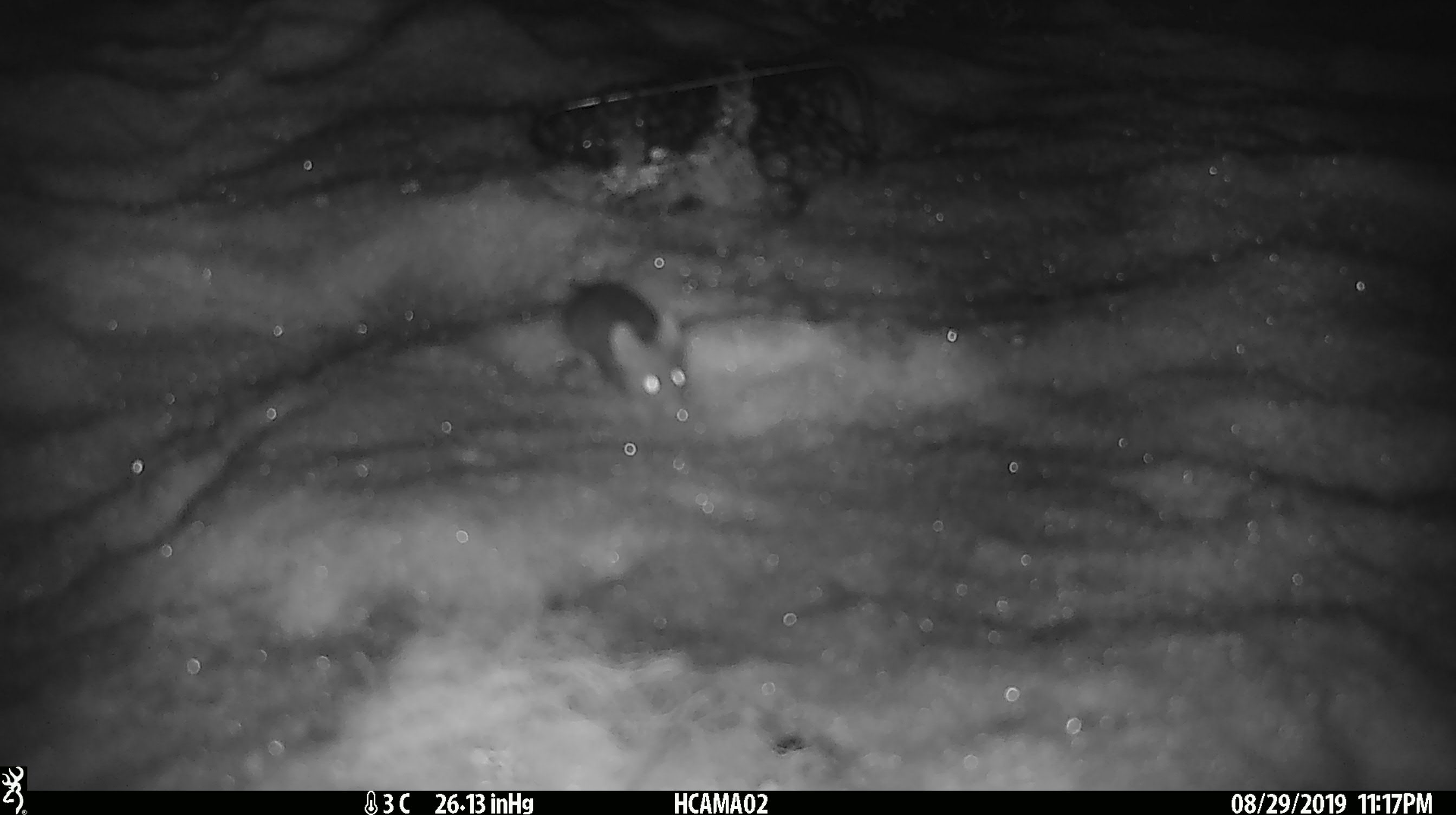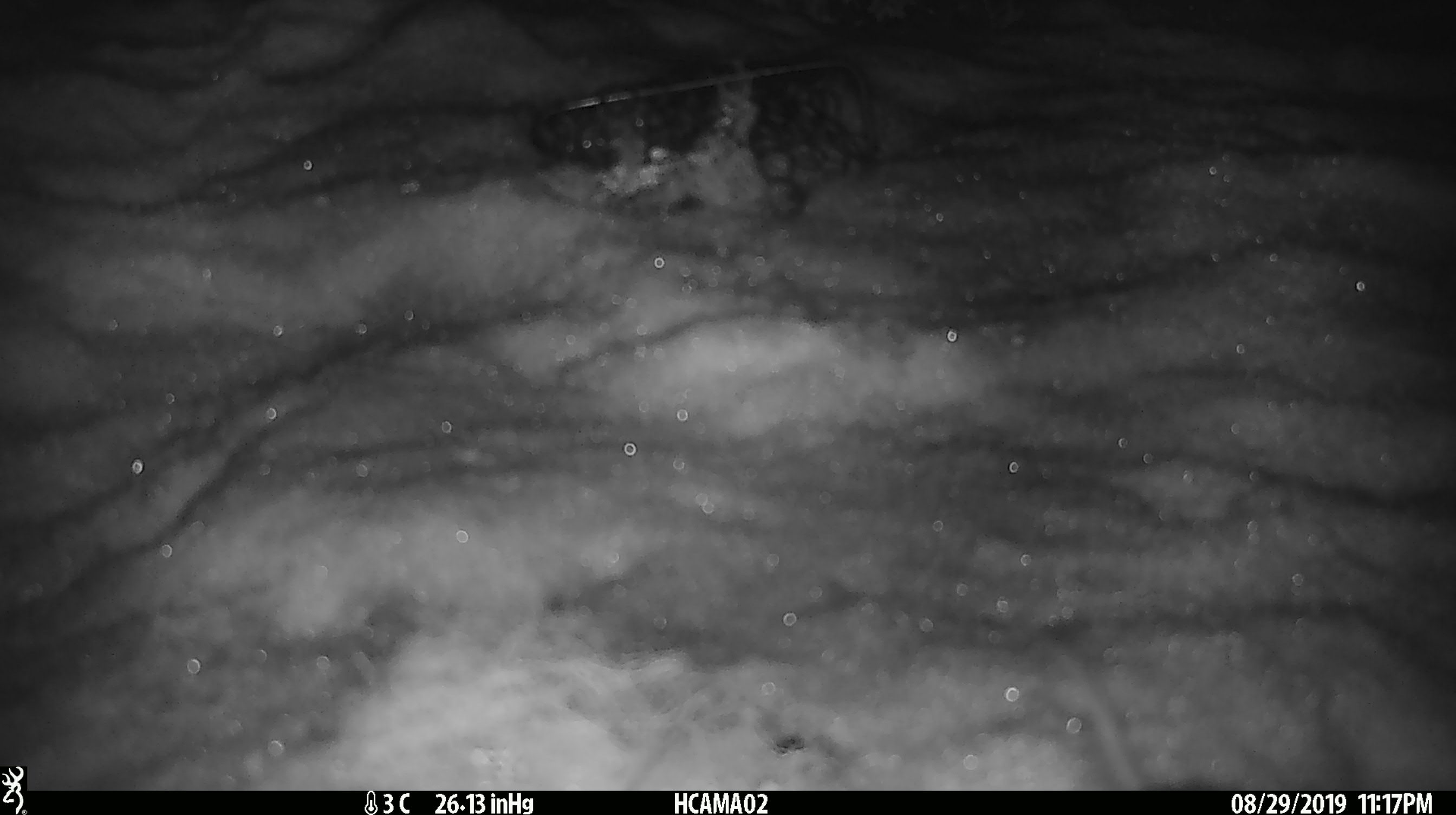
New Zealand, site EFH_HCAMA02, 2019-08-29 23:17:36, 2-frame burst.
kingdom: Animalia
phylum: Chordata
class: Mammalia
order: Rodentia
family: Muridae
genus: Mus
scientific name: Mus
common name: mouse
Mouse (Mus).